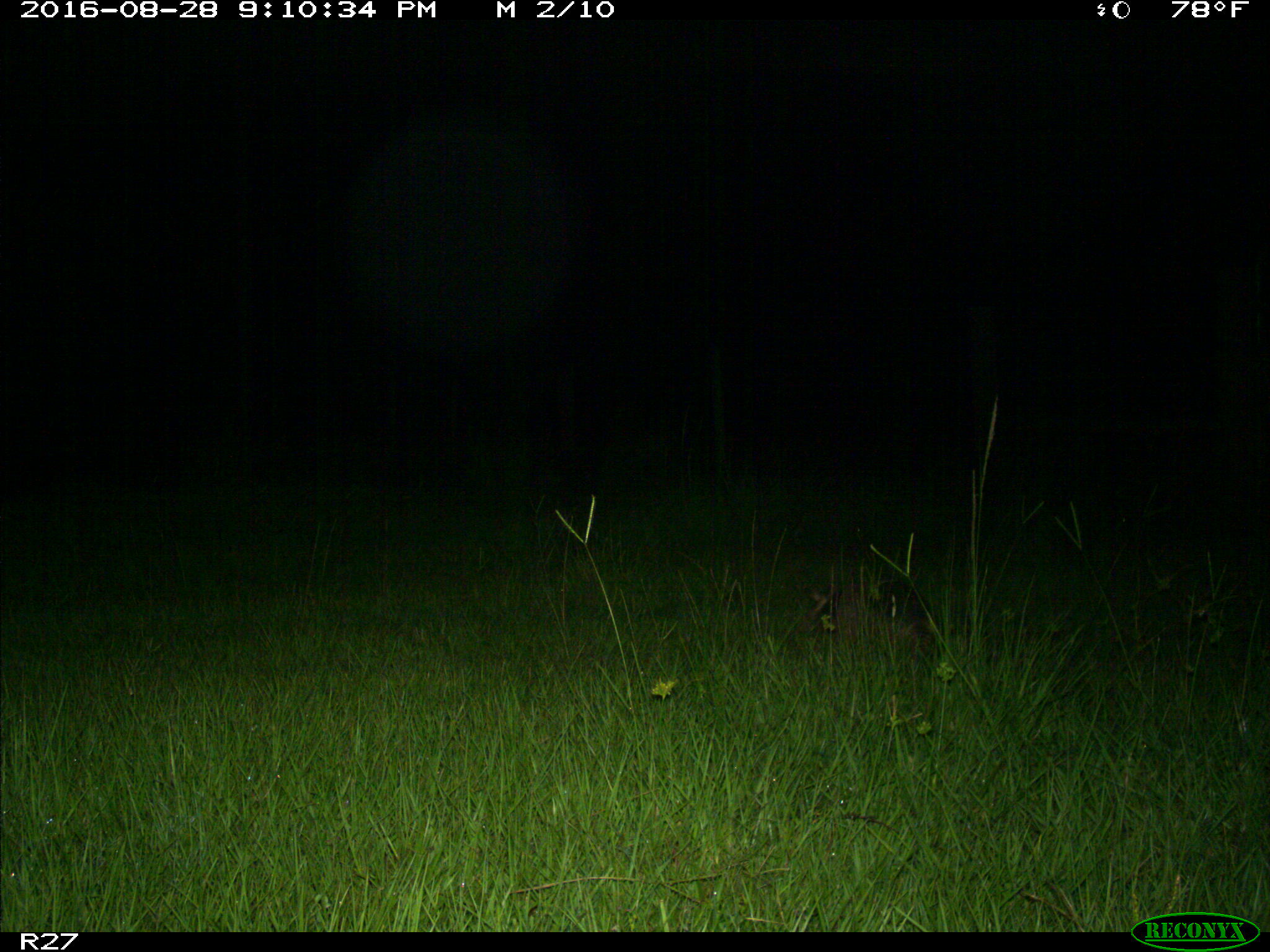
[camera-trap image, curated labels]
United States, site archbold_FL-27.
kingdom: Animalia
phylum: Chordata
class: Mammalia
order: Cingulata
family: Dasypodidae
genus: Dasypus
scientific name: Dasypus novemcinctus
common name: nine-banded armadillo